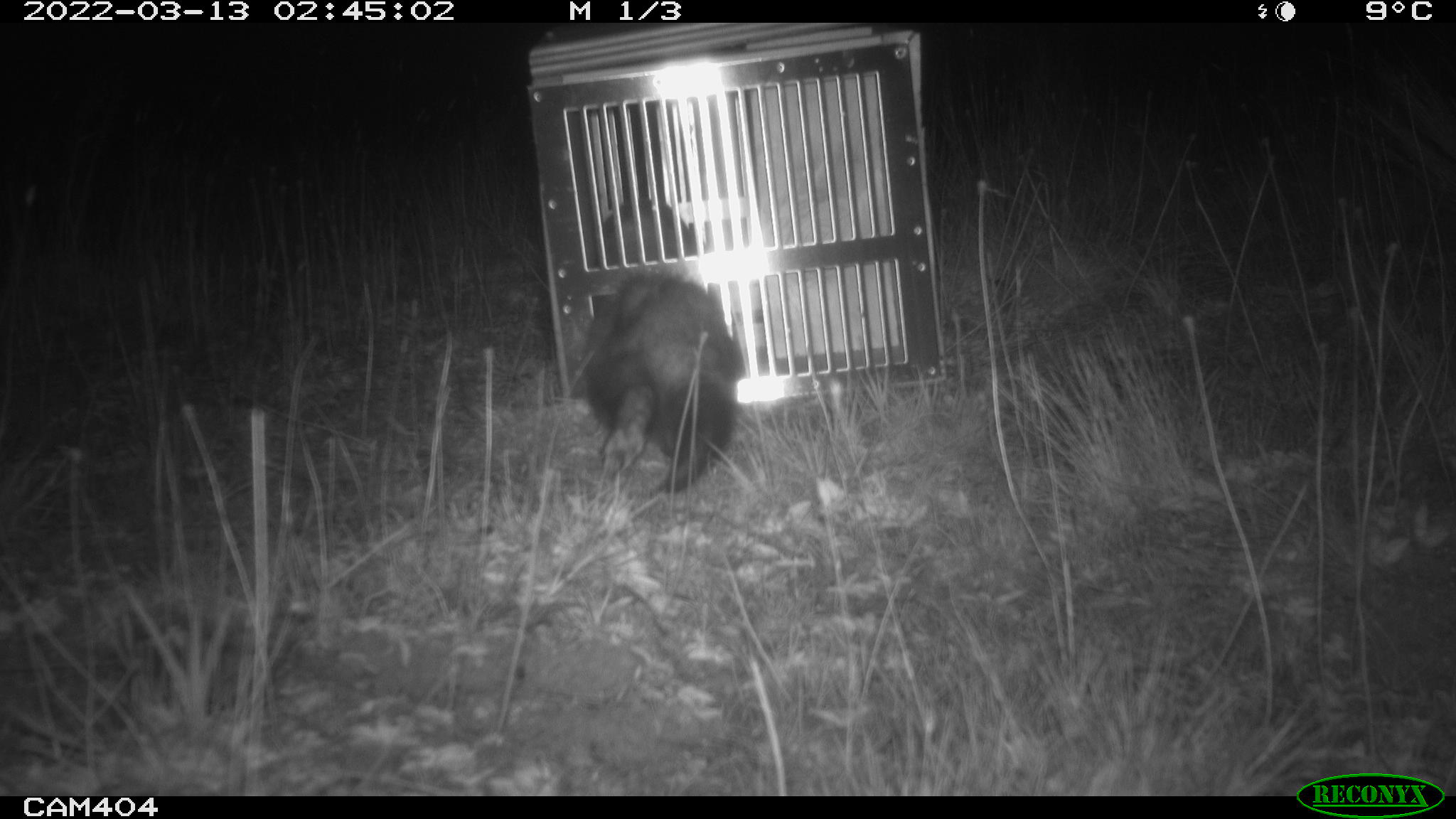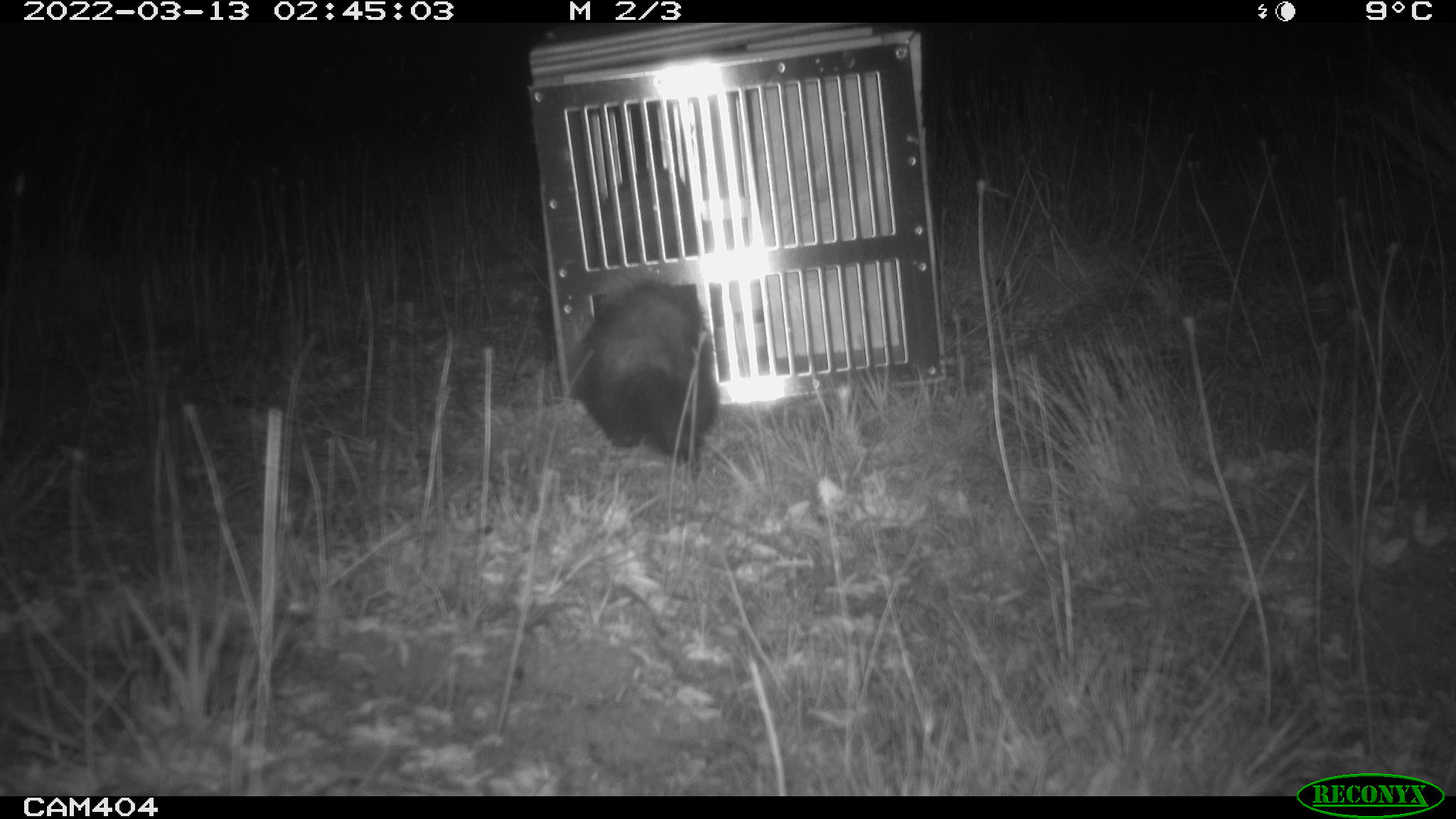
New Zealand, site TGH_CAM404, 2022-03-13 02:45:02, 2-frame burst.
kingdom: Animalia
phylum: Chordata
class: Mammalia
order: Carnivora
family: Mustelidae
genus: Mustela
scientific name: Mustela furo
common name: ferret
Ferret (Mustela furo).